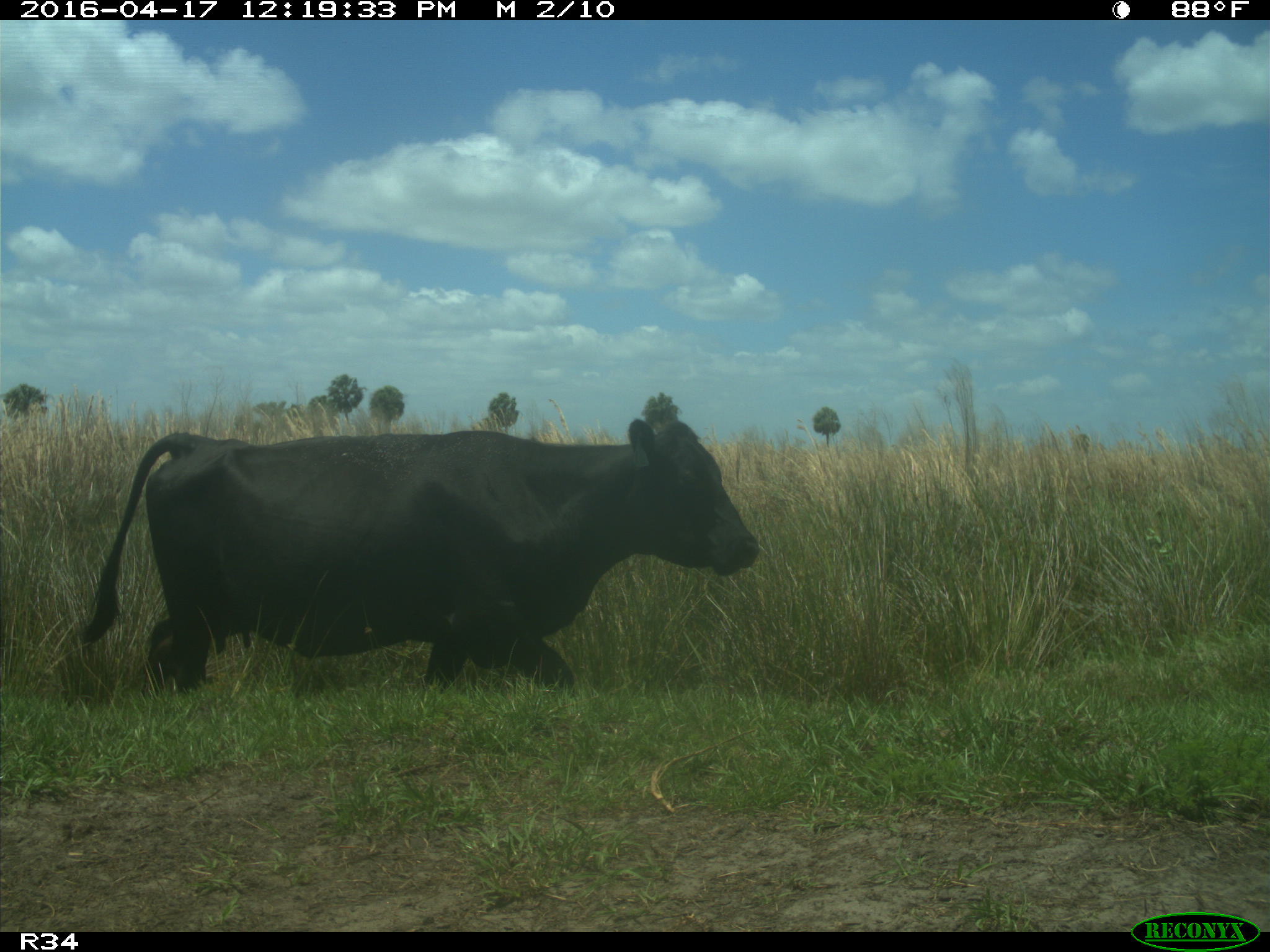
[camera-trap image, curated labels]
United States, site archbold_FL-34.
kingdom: Animalia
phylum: Chordata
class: Mammalia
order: Artiodactyla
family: Bovidae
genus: Bos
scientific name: Bos taurus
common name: domestic cow